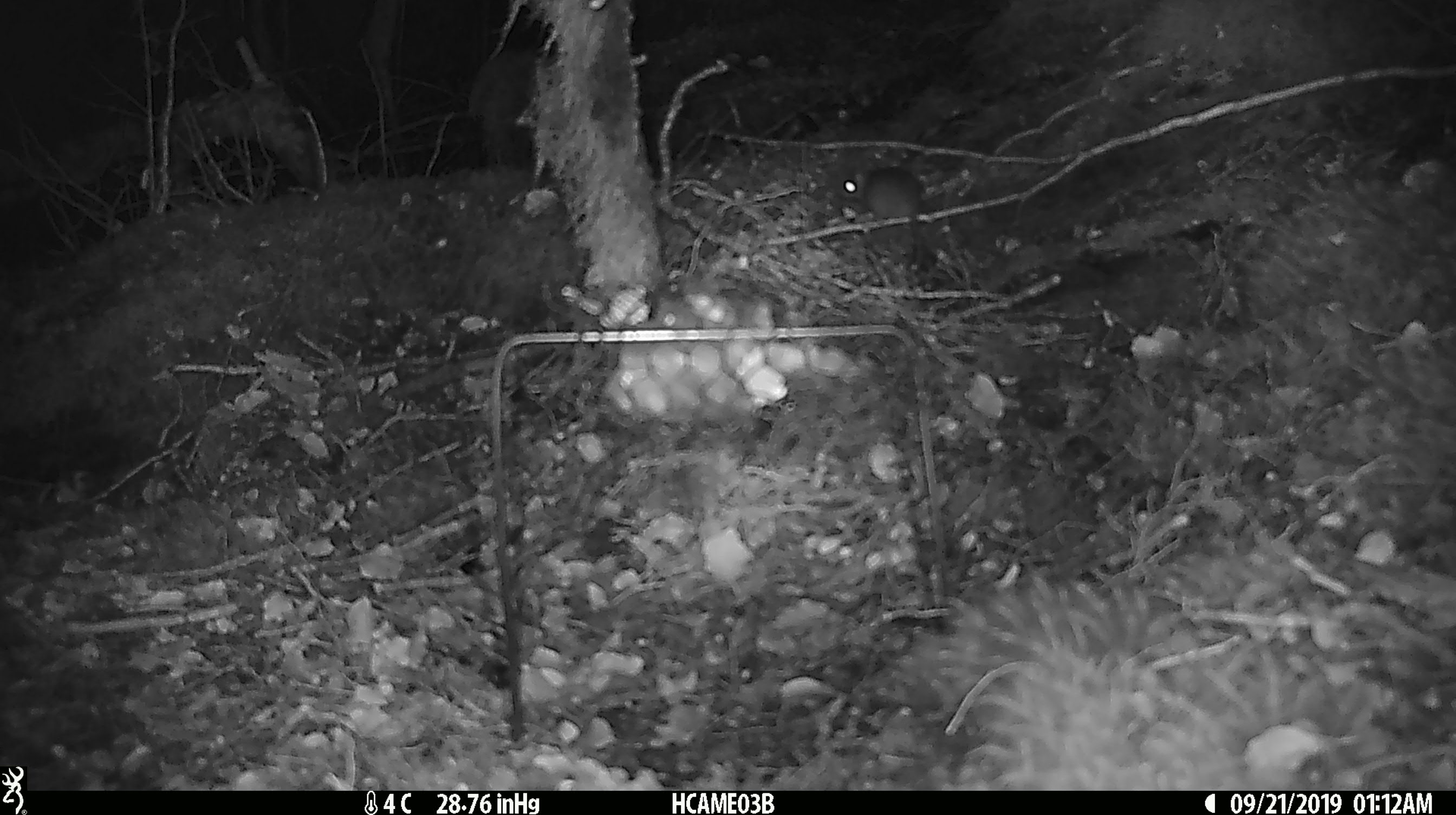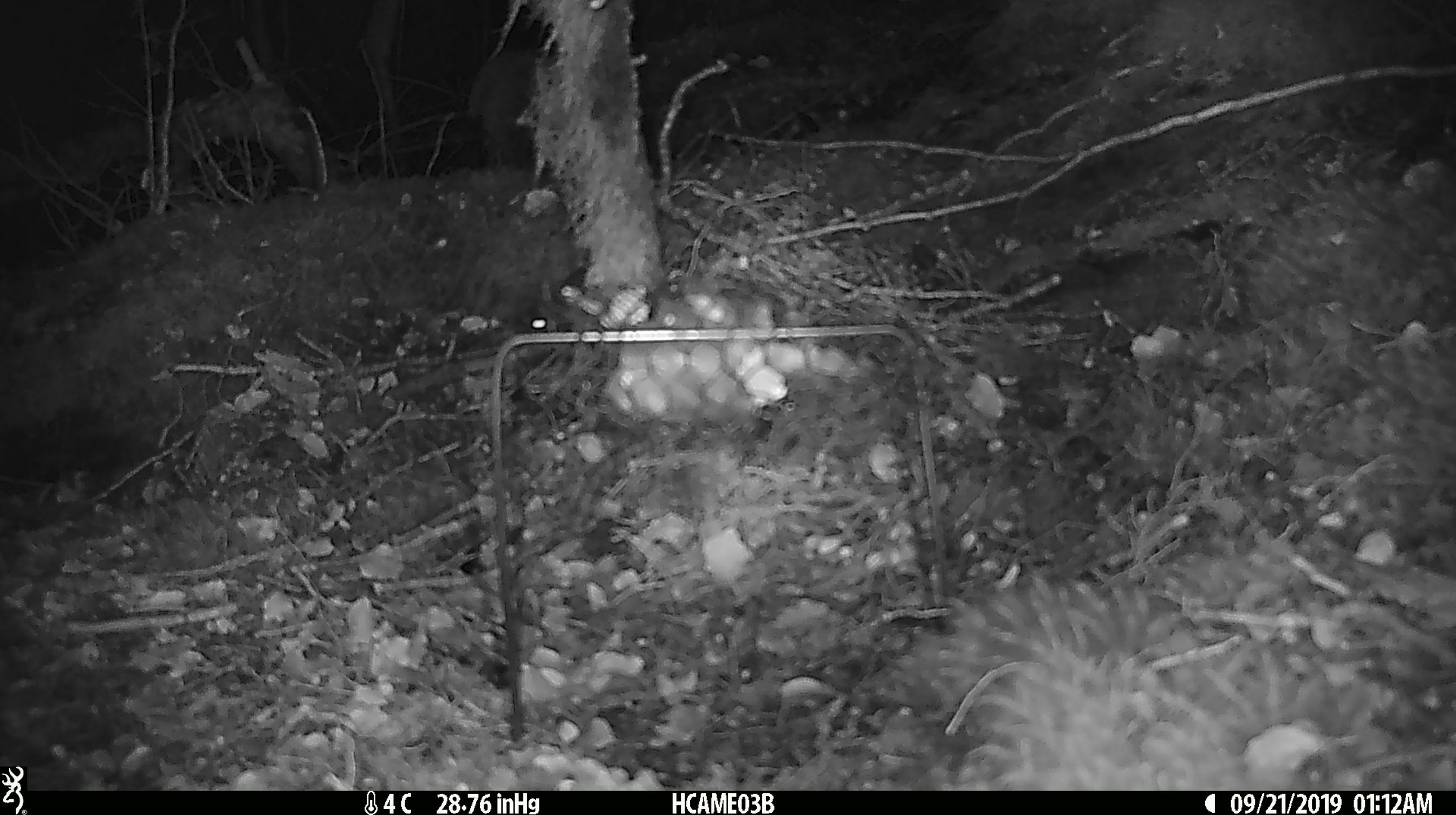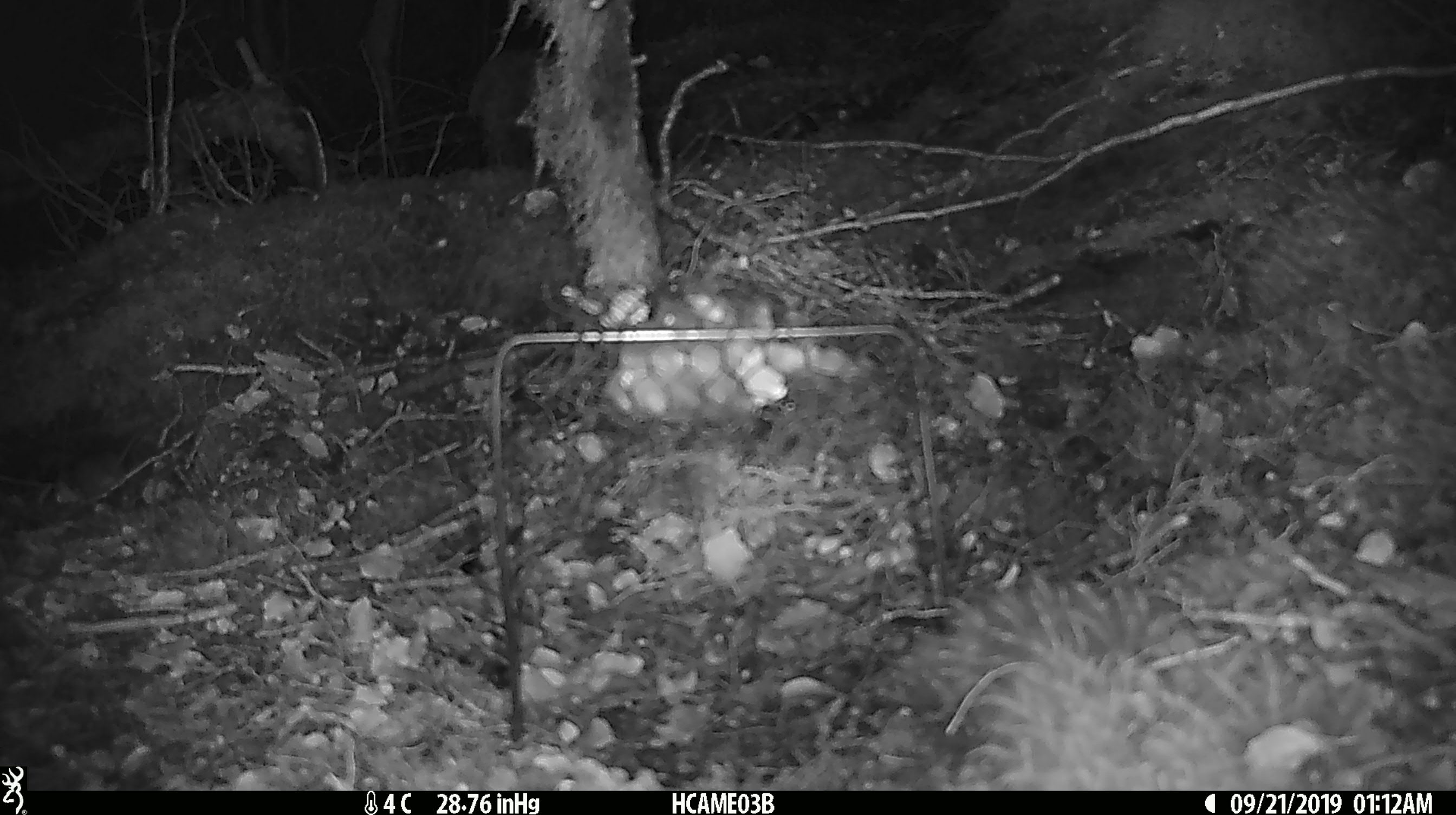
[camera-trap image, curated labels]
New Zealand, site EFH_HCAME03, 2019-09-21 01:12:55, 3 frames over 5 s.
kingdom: Animalia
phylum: Chordata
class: Mammalia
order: Rodentia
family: Muridae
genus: Mus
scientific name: Mus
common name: mouse